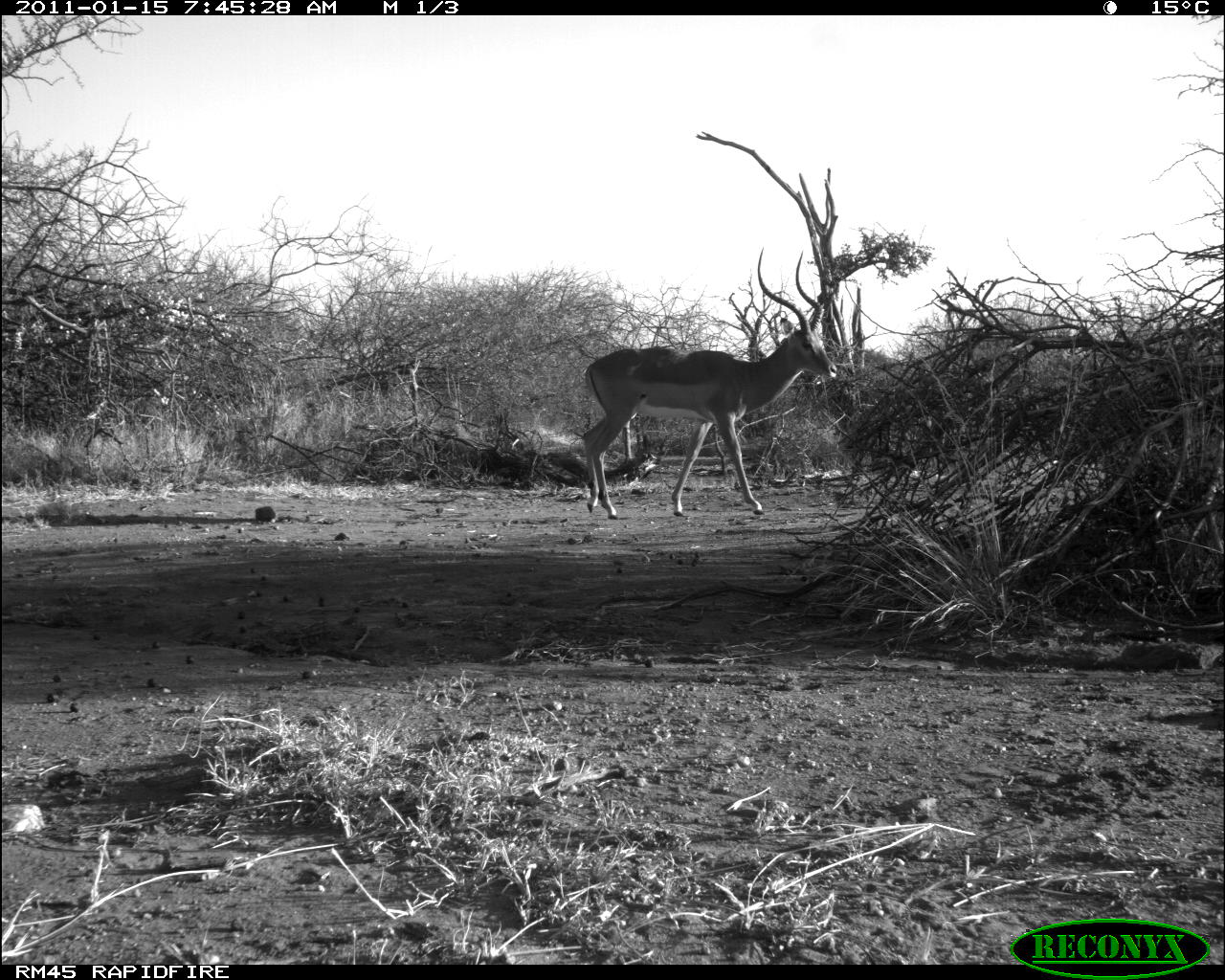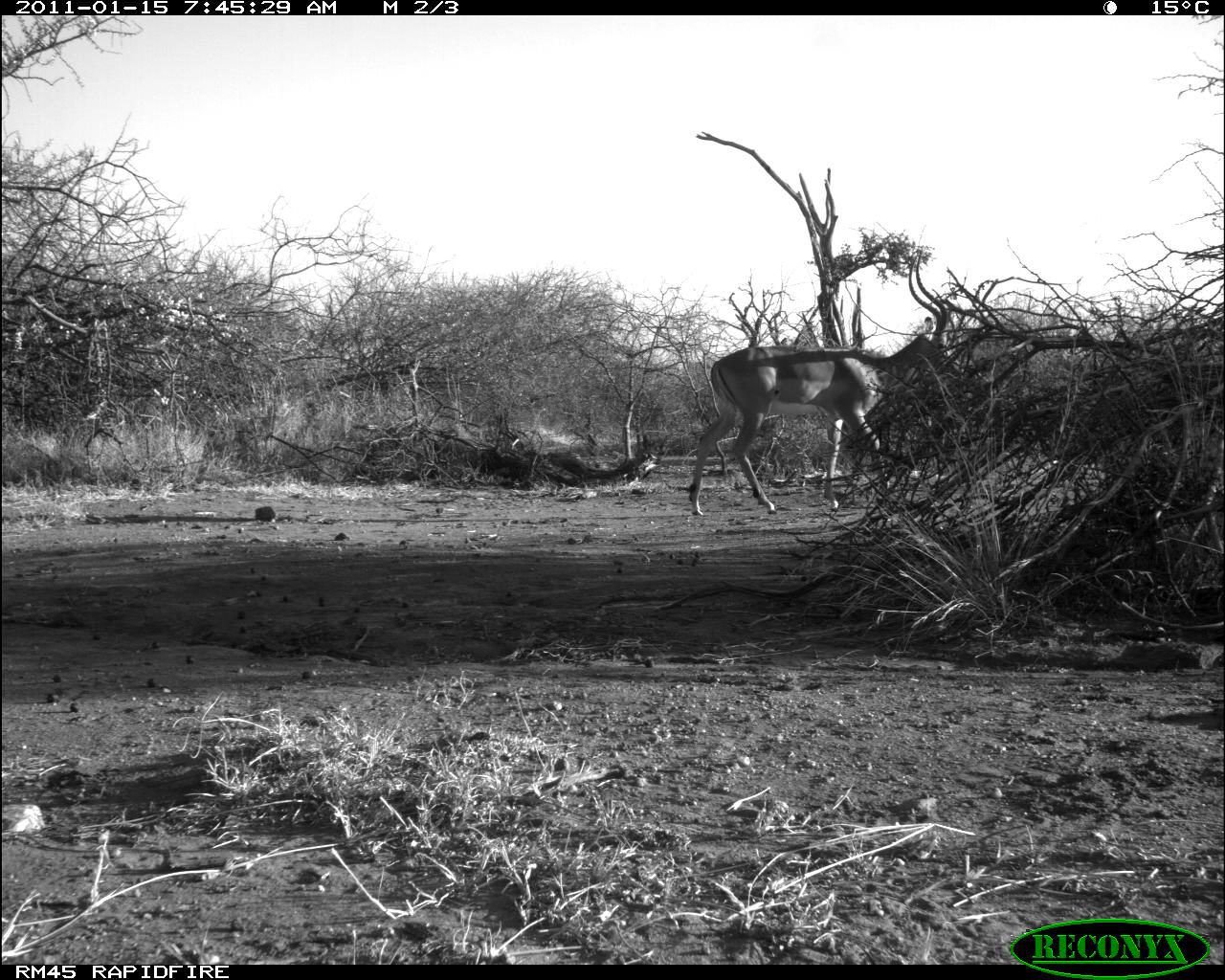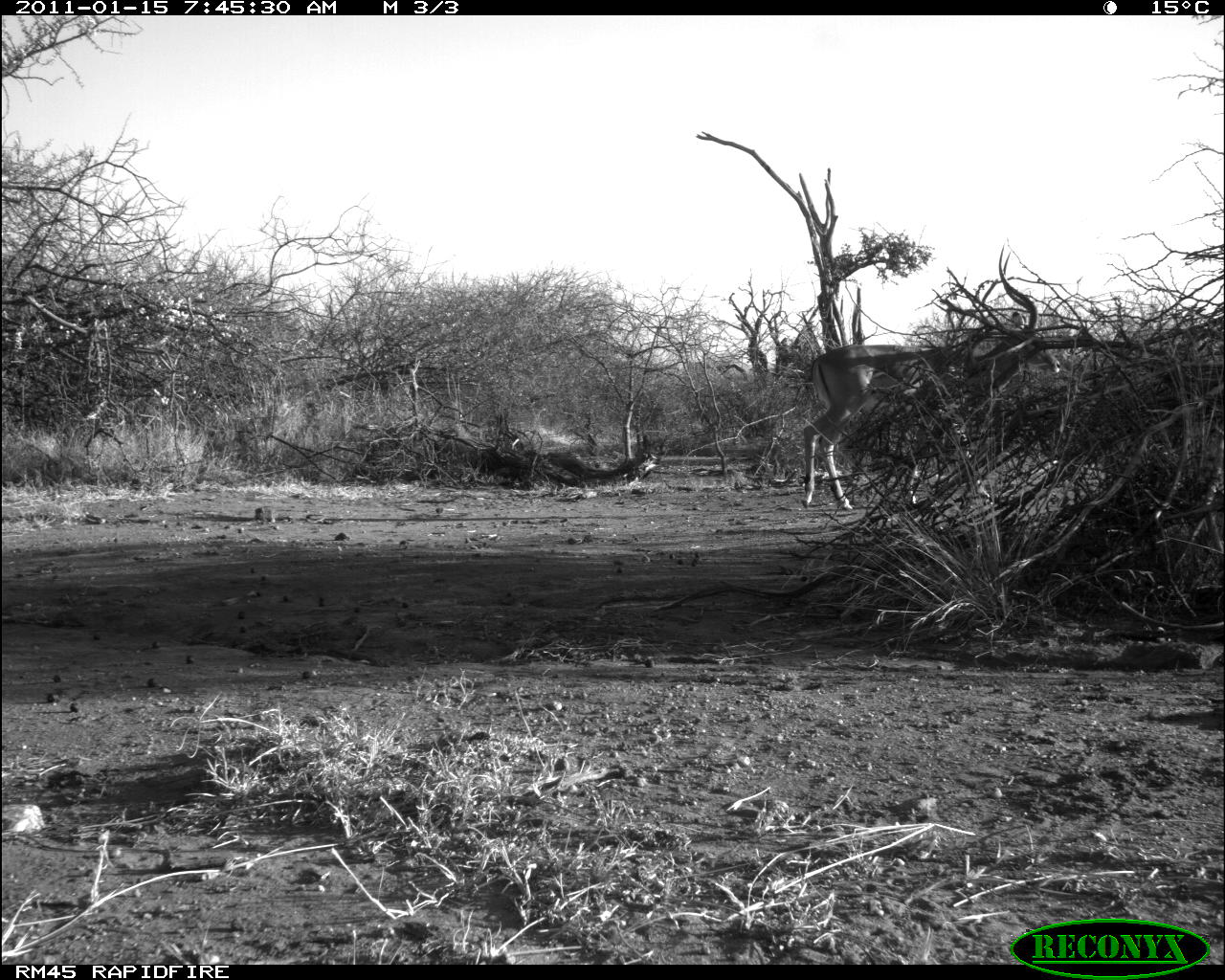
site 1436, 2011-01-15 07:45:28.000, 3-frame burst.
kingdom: Animalia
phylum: Chordata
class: Mammalia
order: Artiodactyla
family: Bovidae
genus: Aepyceros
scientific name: Aepyceros melampus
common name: impala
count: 1